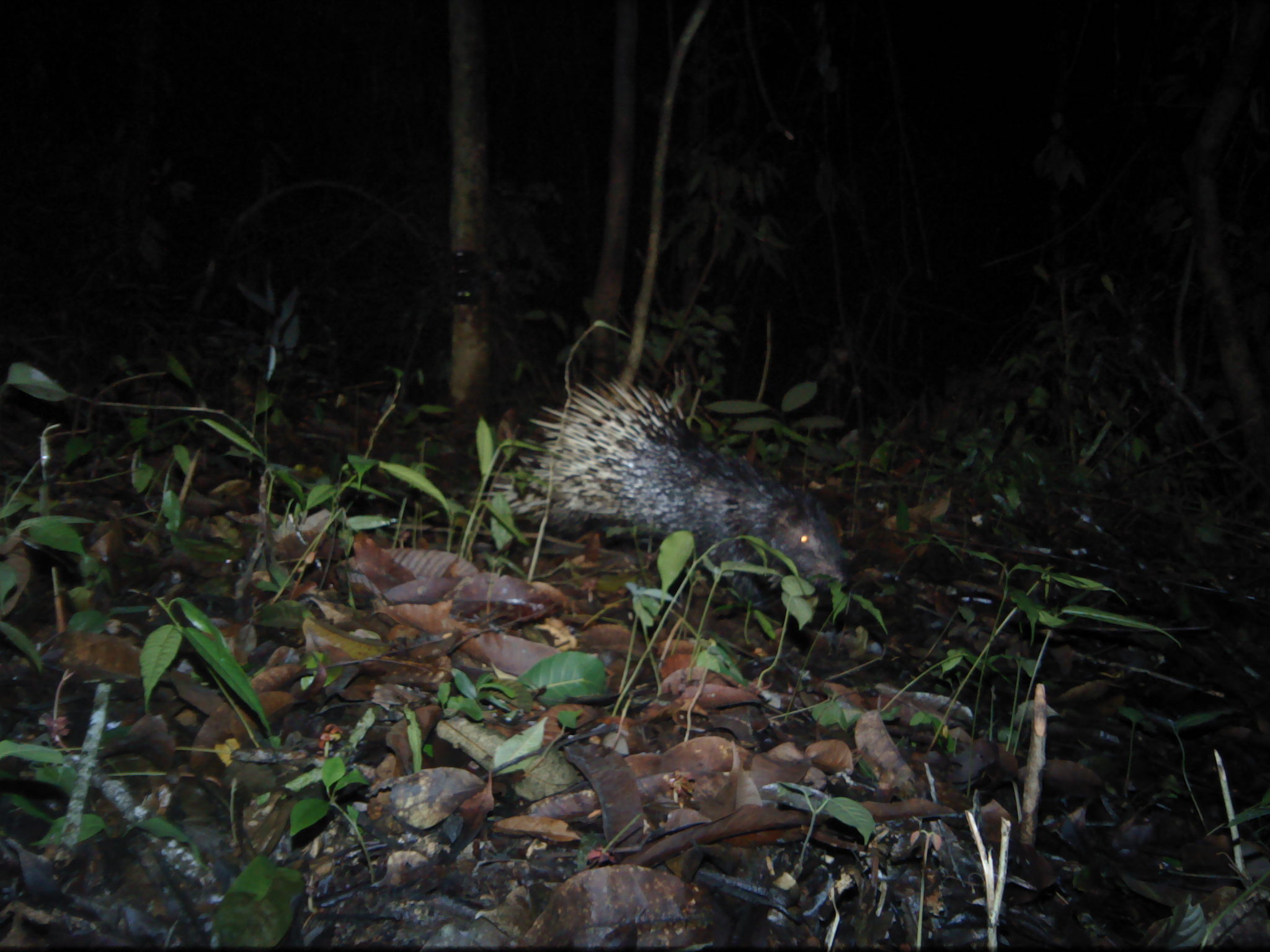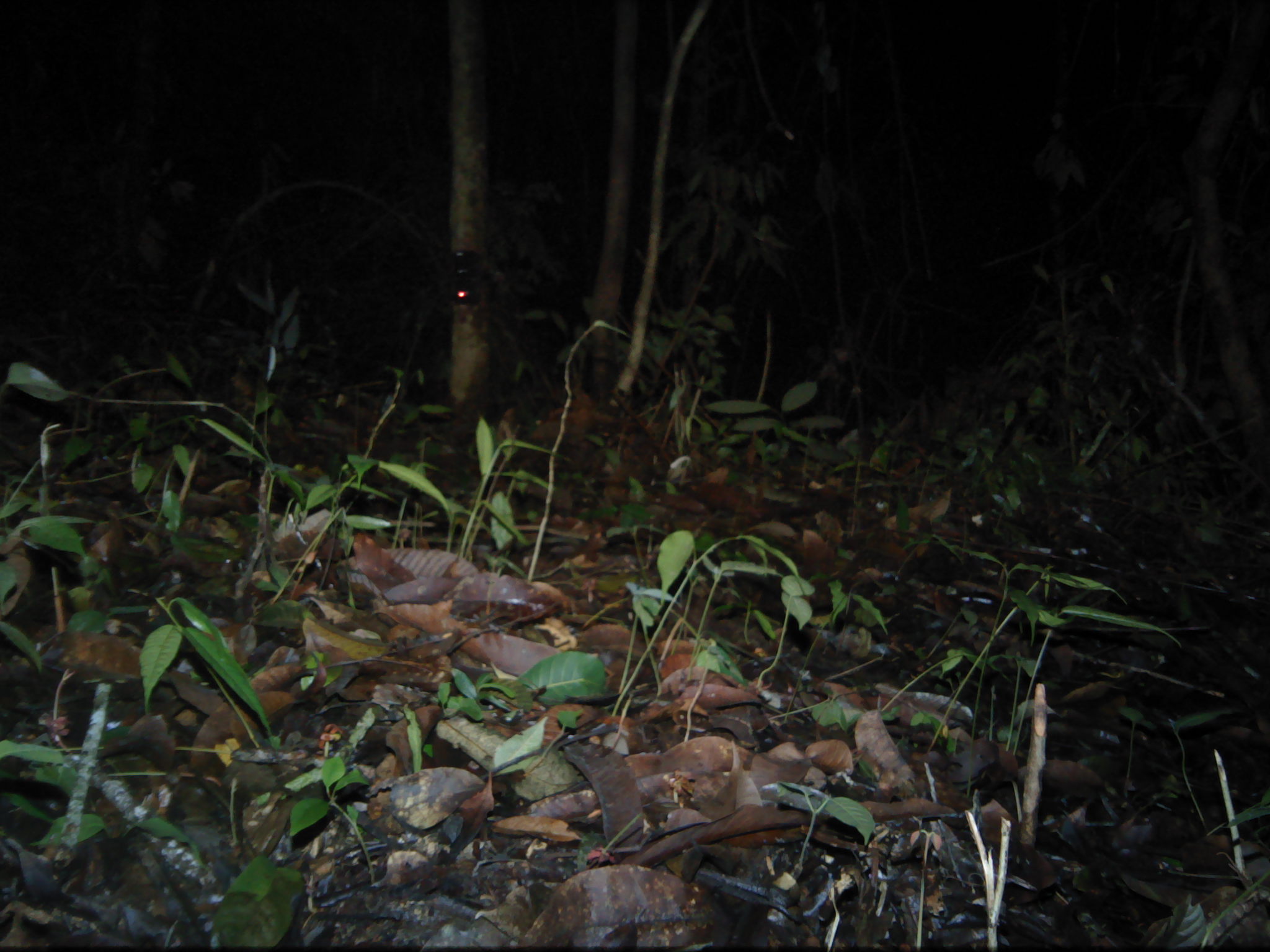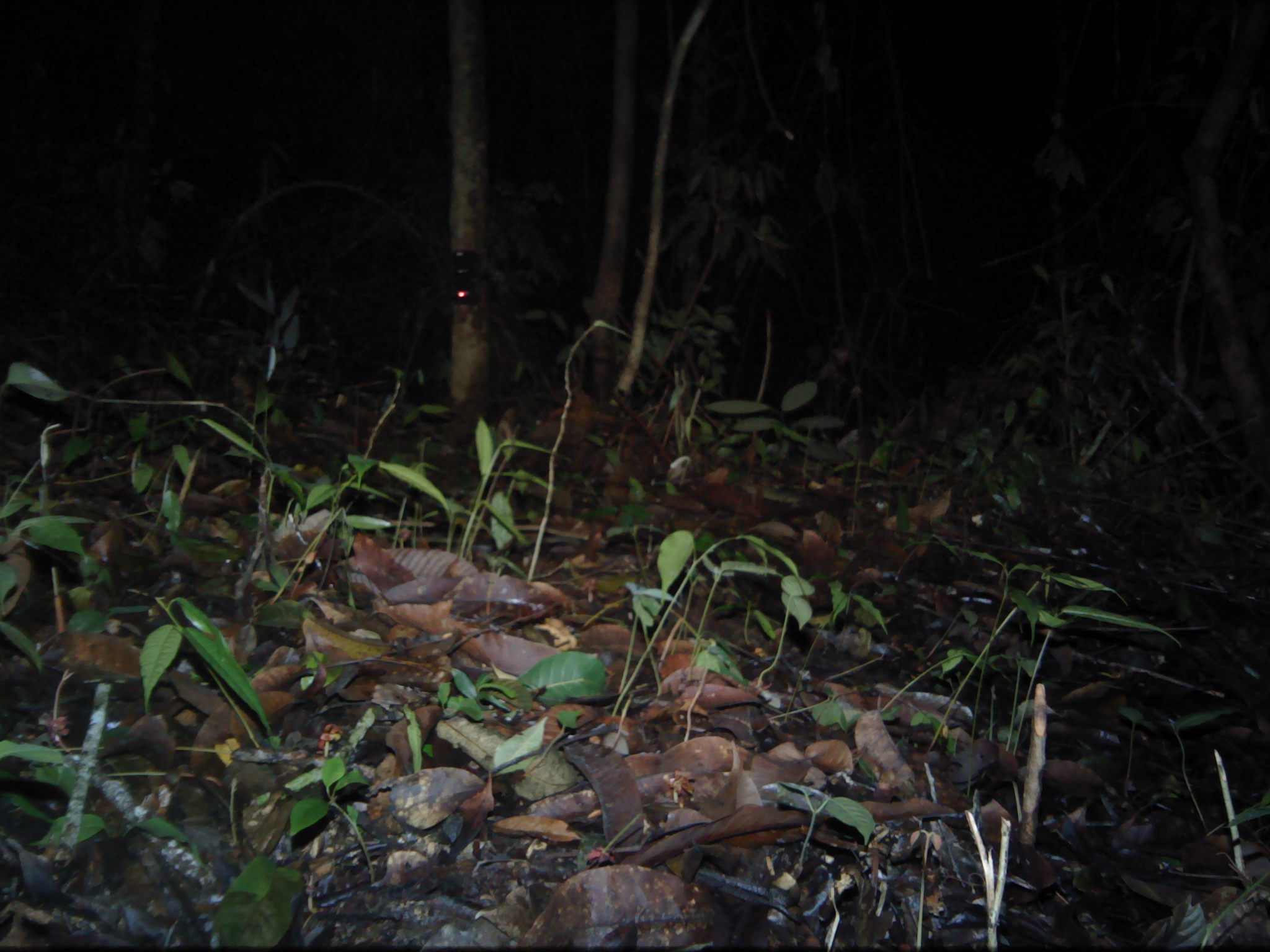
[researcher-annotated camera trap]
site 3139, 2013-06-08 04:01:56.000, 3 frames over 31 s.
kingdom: Animalia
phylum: Chordata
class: Mammalia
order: Rodentia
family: Hystricidae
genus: Hystrix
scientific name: Hystrix brachyura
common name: east asian porcupine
Hystrix brachyura (east asian porcupine), count 1.